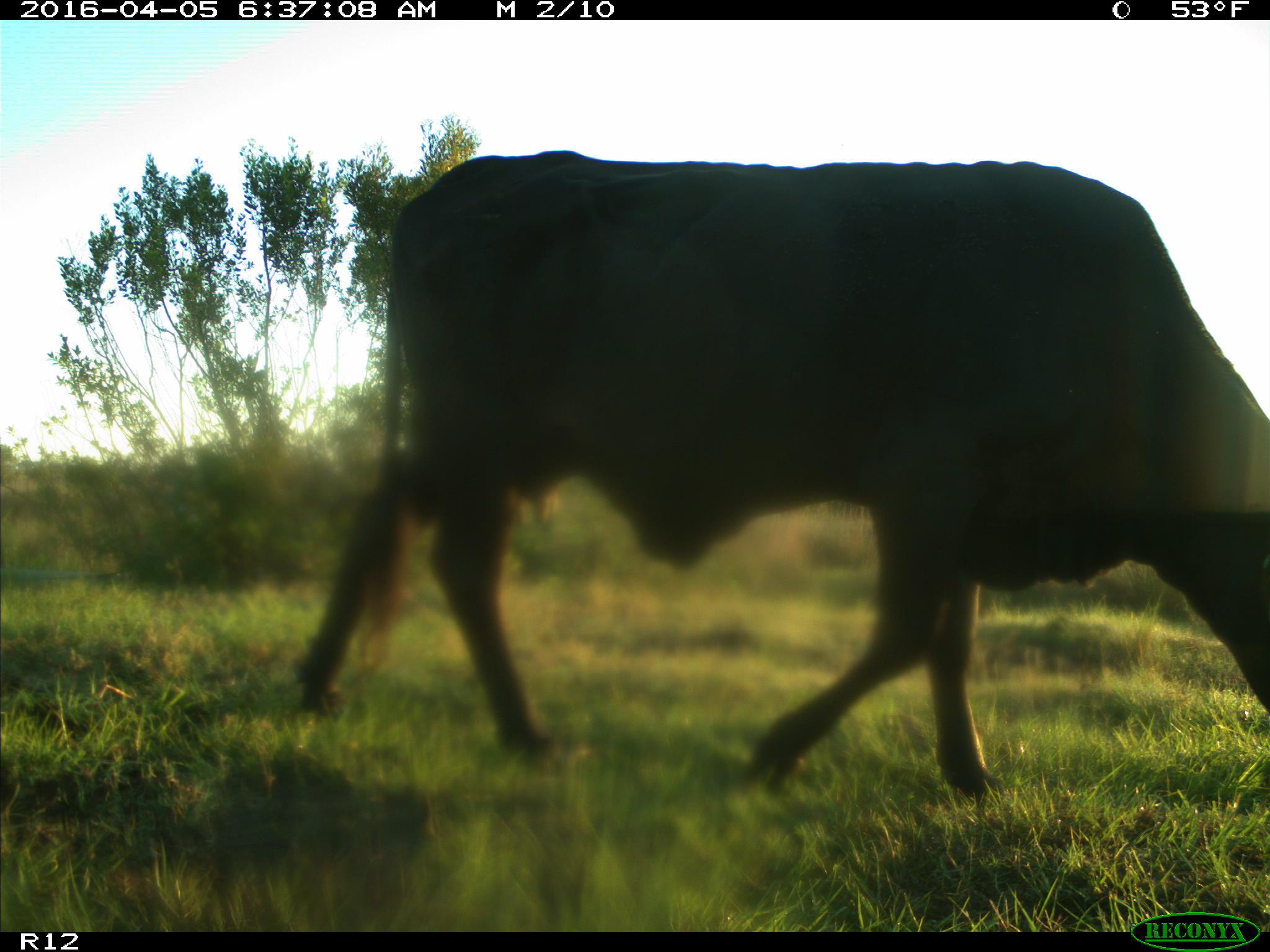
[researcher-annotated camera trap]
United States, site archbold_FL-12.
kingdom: Animalia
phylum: Chordata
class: Mammalia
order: Artiodactyla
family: Bovidae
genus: Bos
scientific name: Bos taurus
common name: domestic cow